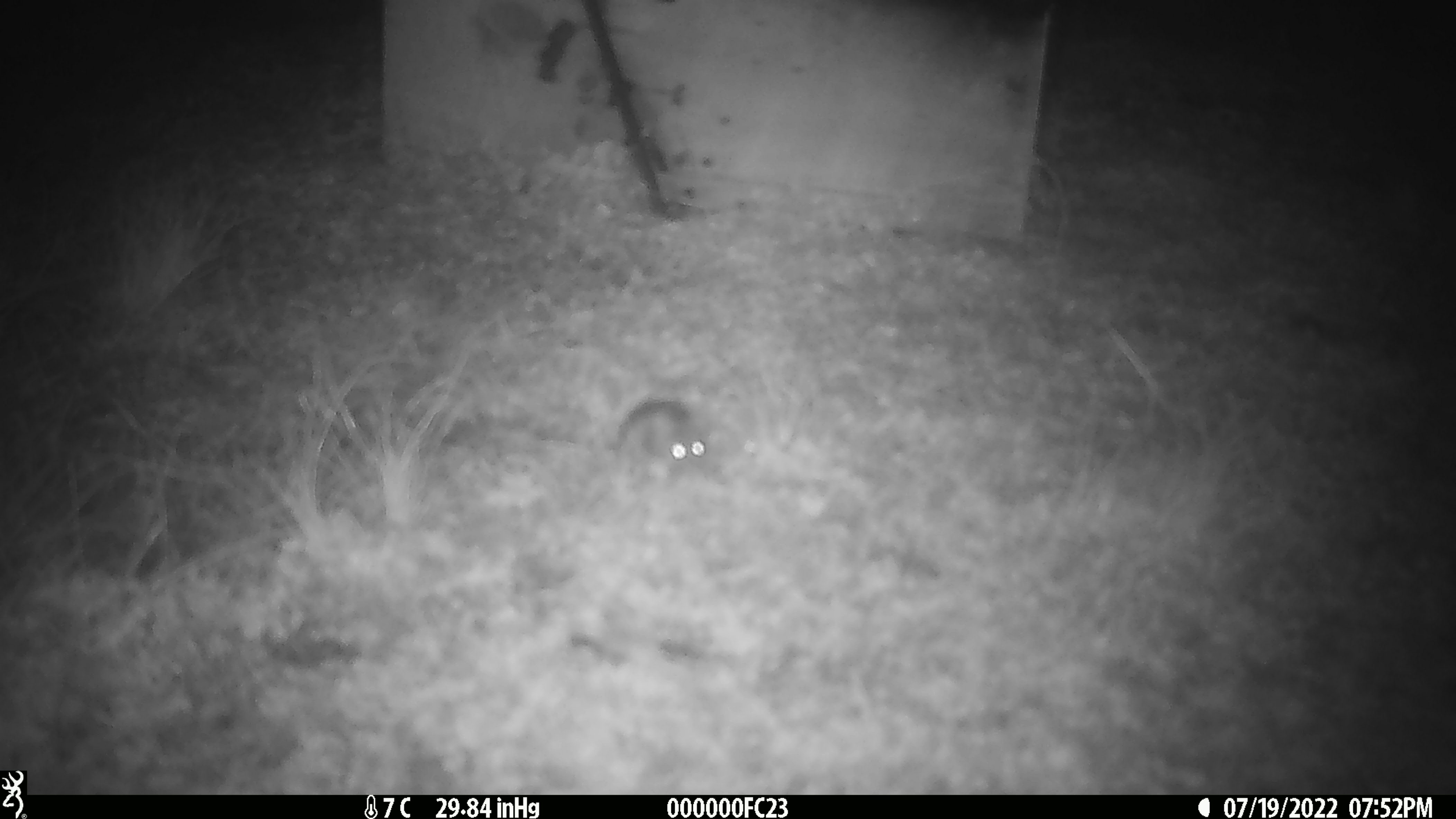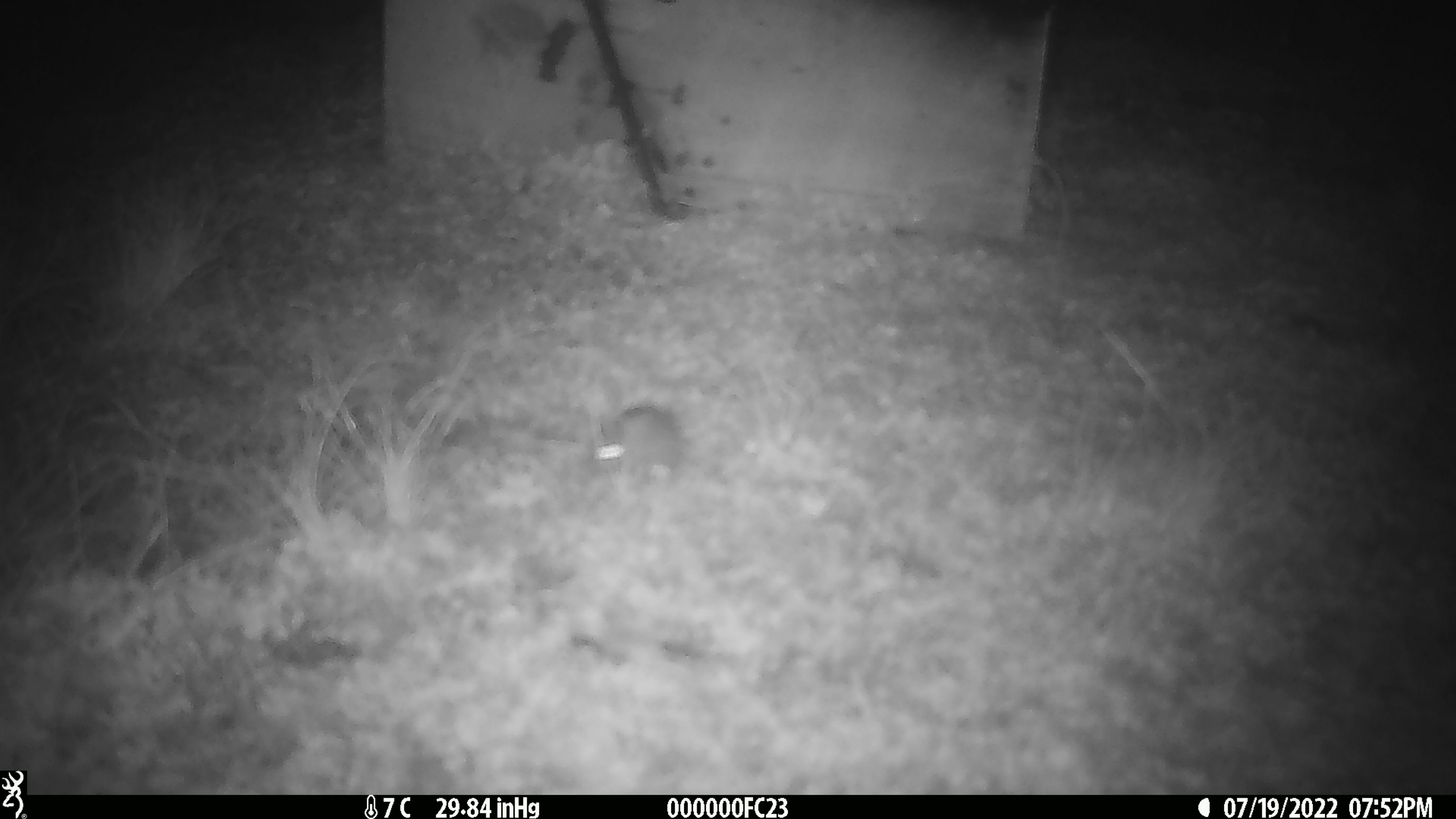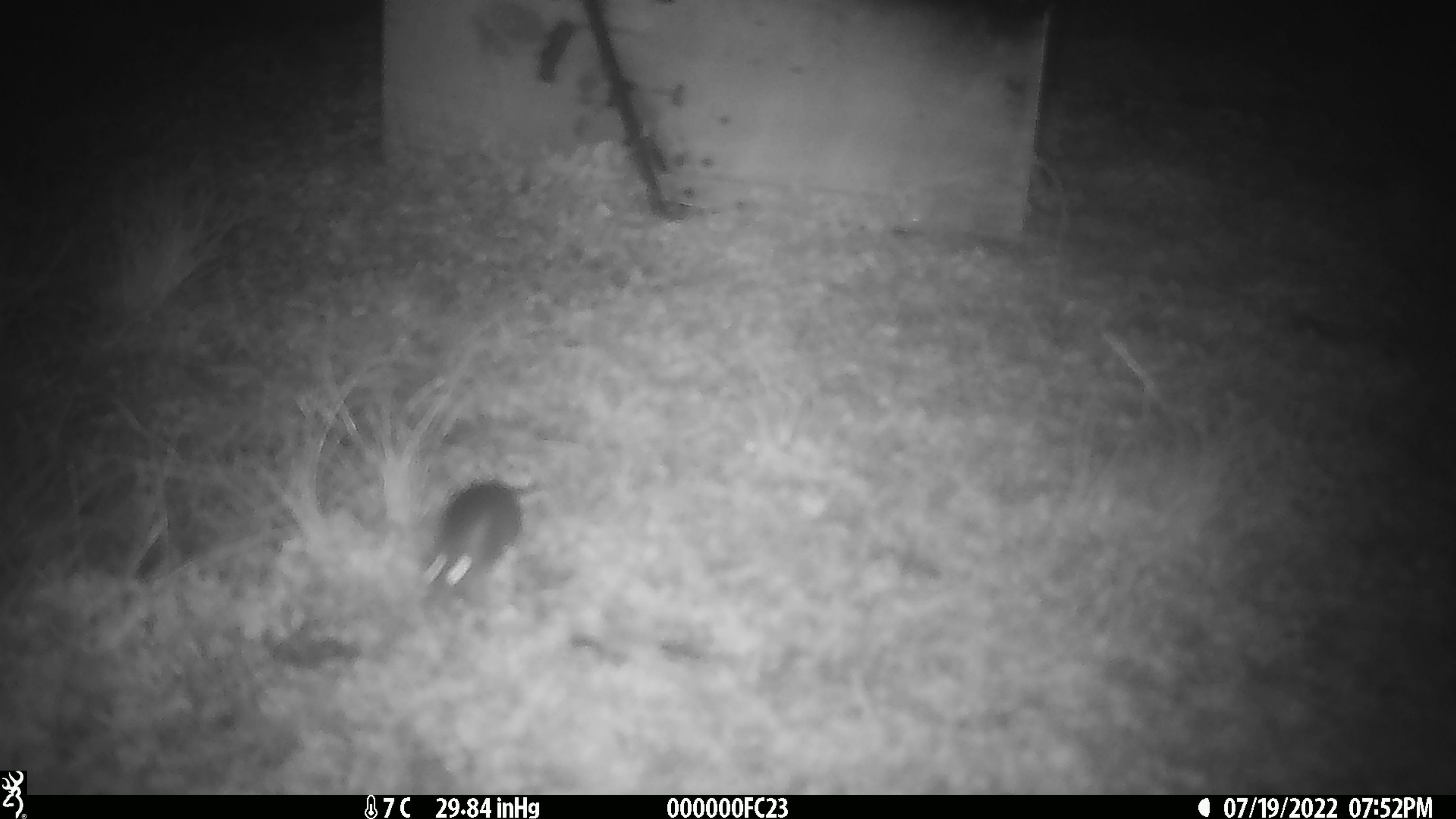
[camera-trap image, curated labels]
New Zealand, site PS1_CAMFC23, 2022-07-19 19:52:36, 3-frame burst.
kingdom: Animalia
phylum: Chordata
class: Mammalia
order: Rodentia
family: Muridae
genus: Mus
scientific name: Mus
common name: mouse